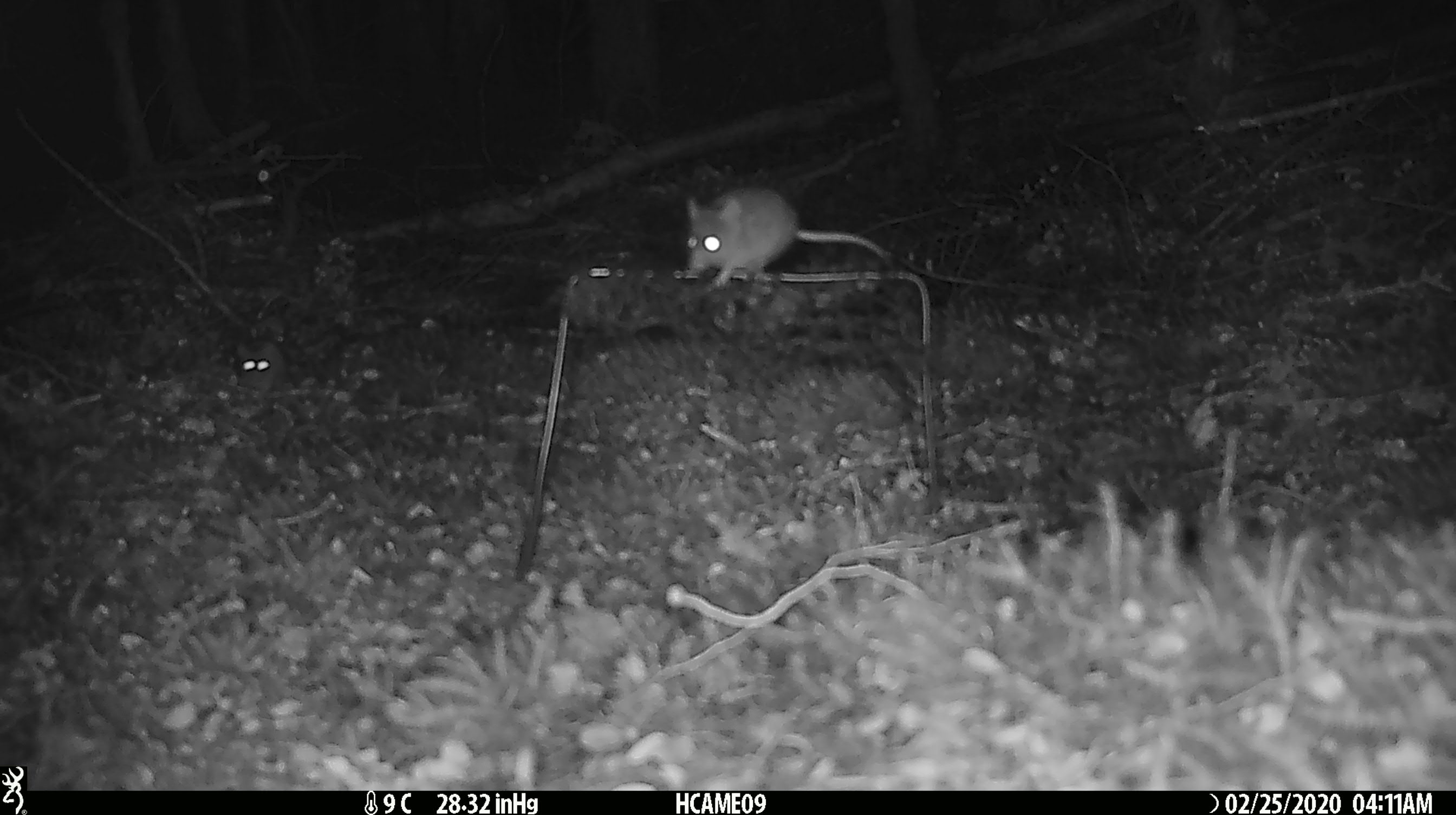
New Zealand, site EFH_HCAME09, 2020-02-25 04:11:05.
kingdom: Animalia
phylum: Chordata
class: Mammalia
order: Rodentia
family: Muridae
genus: Mus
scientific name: Mus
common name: mouse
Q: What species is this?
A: Mouse (Mus).